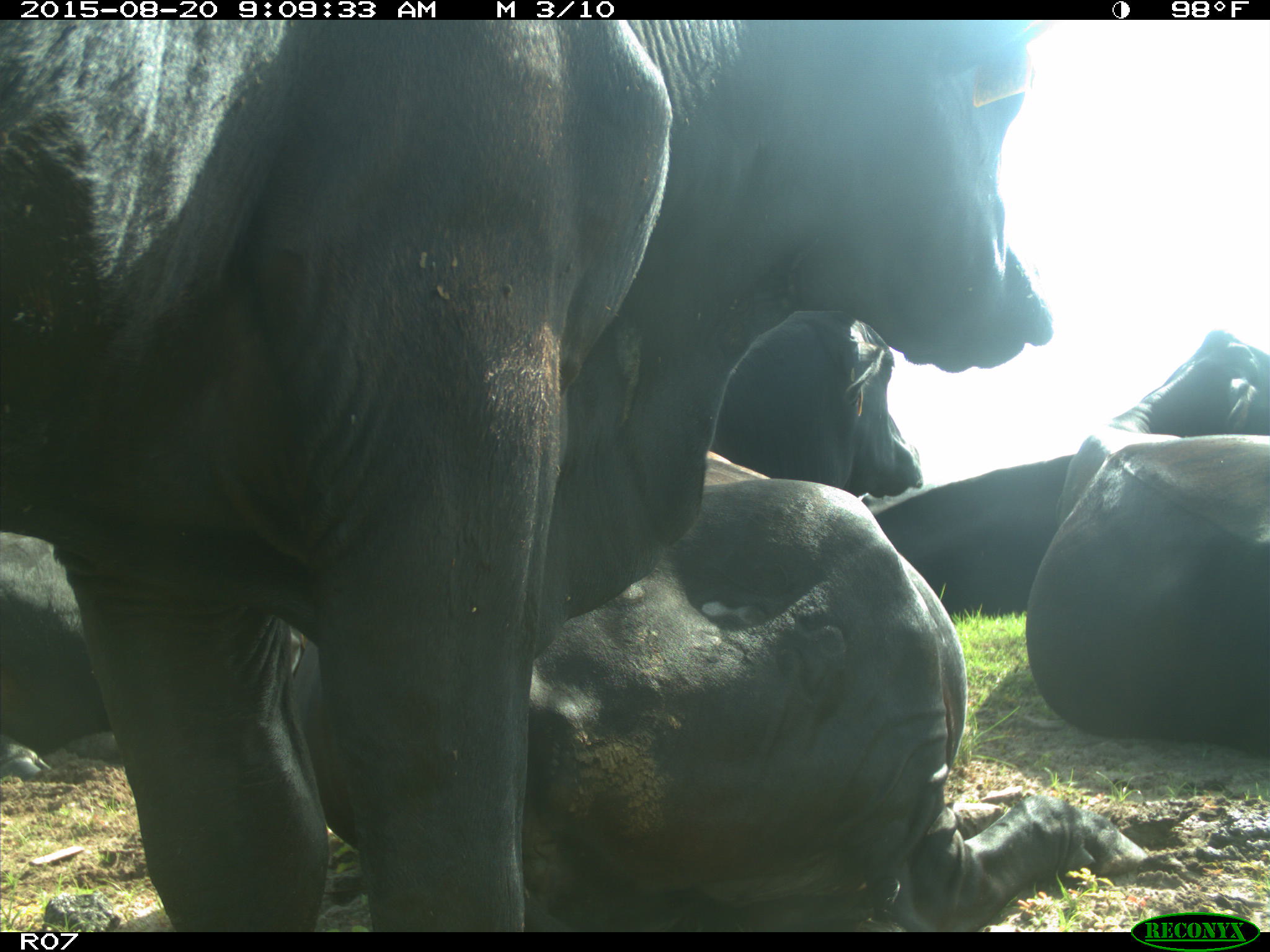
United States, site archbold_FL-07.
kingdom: Animalia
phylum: Chordata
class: Mammalia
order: Artiodactyla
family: Bovidae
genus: Bos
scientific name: Bos taurus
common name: domestic cow